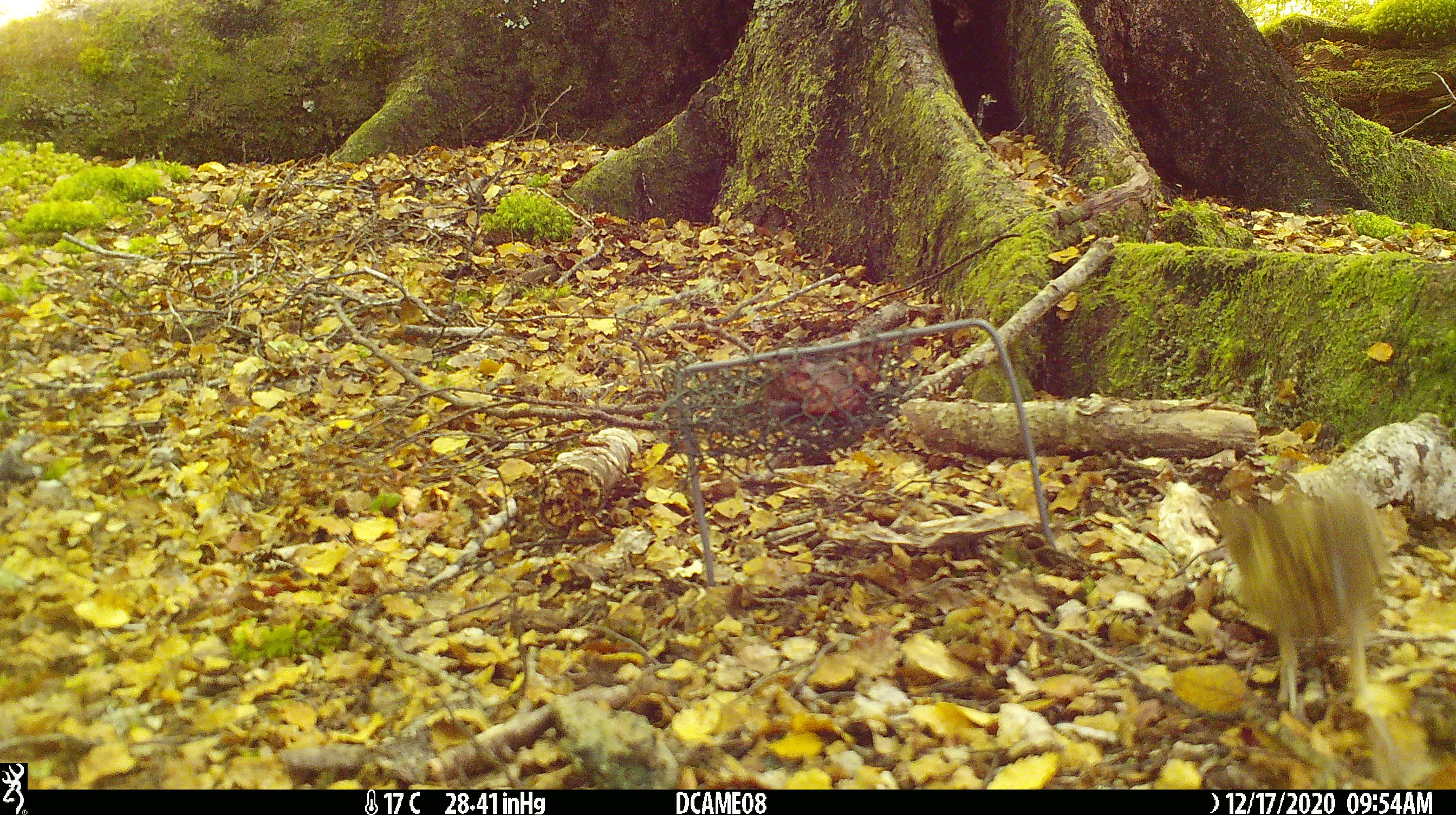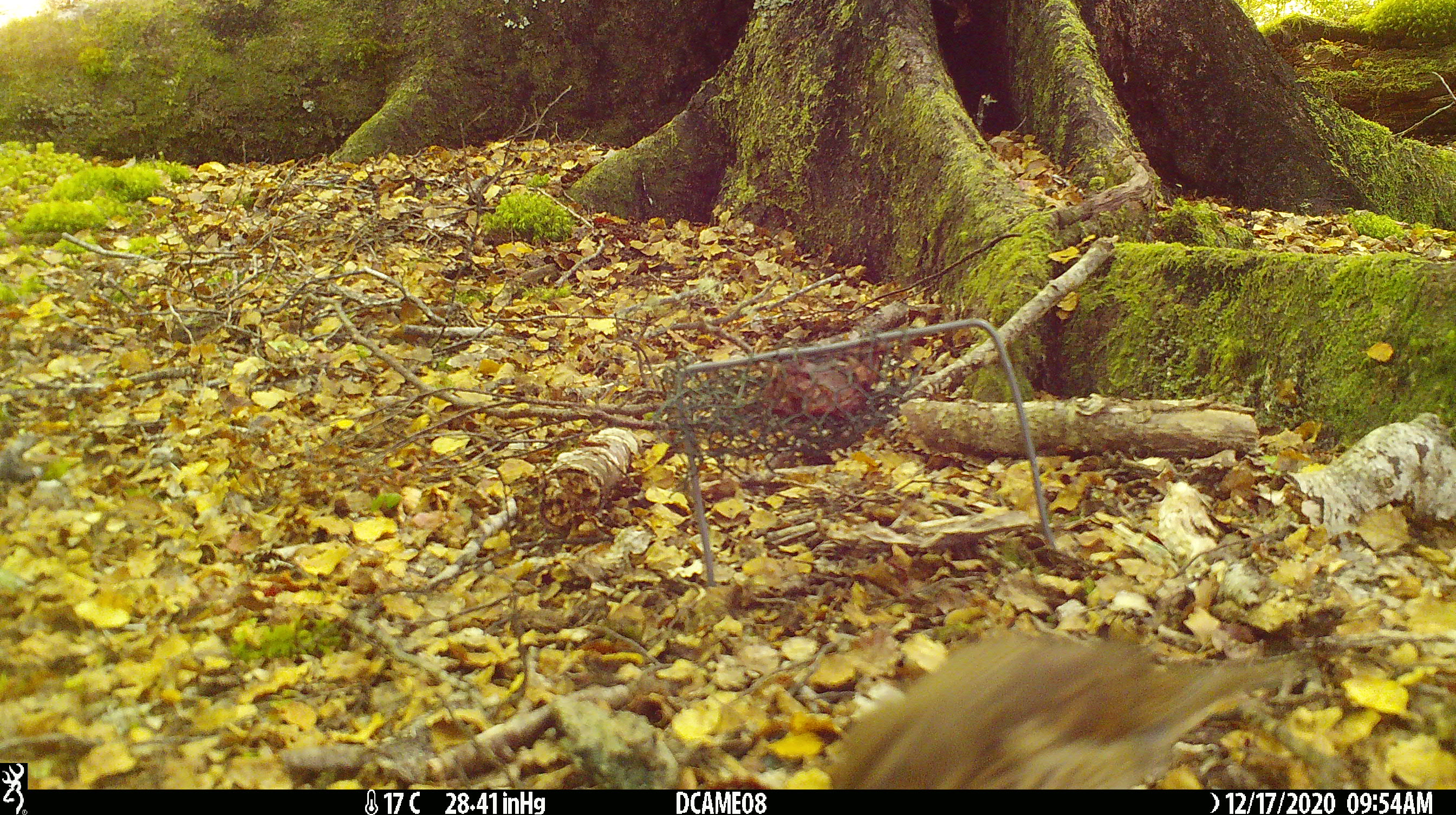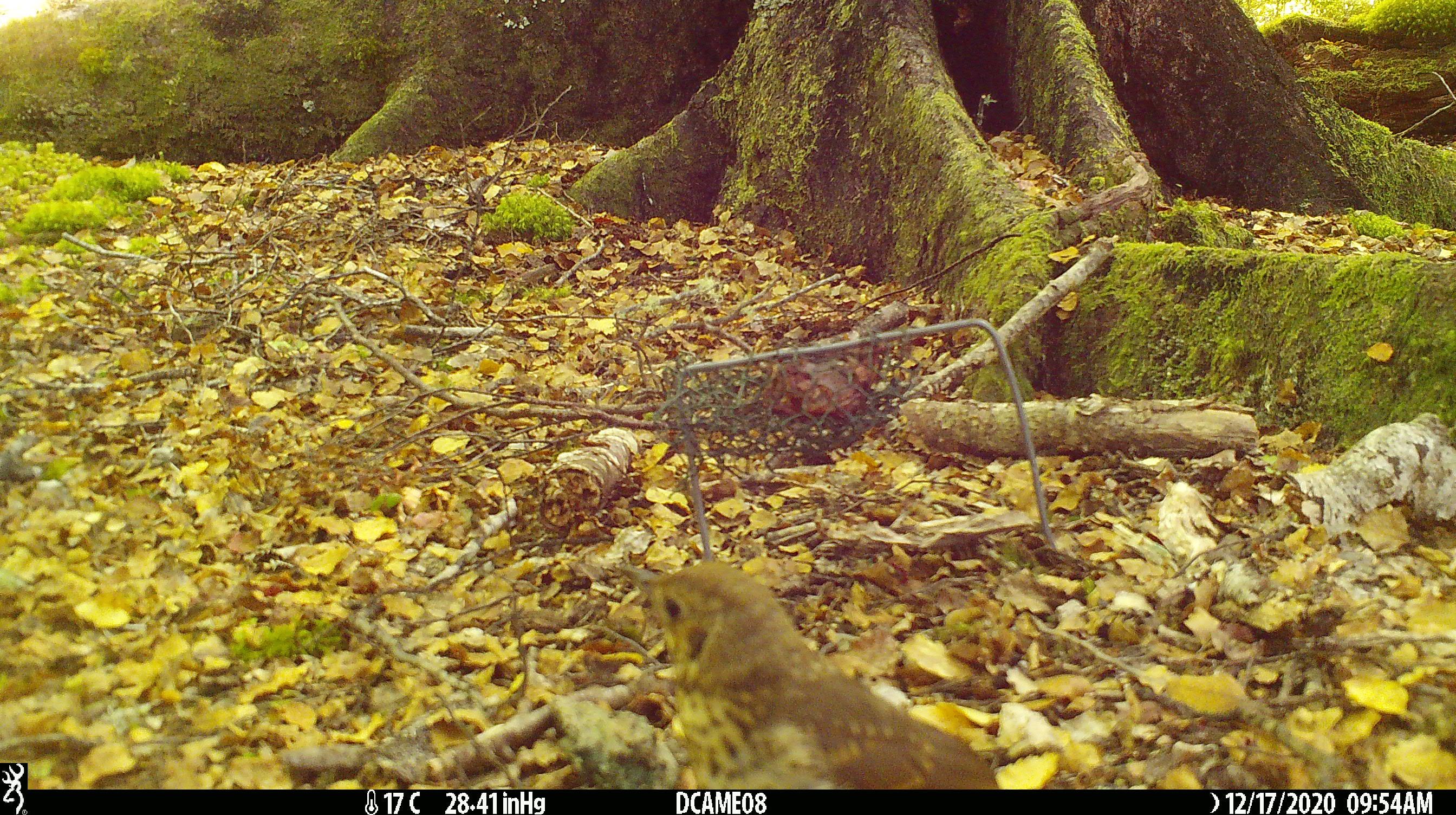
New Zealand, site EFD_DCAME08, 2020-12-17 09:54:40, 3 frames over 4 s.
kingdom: Animalia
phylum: Chordata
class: Aves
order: Passeriformes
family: Turdidae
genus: Turdus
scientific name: Turdus philomelos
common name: song thrush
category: thrush